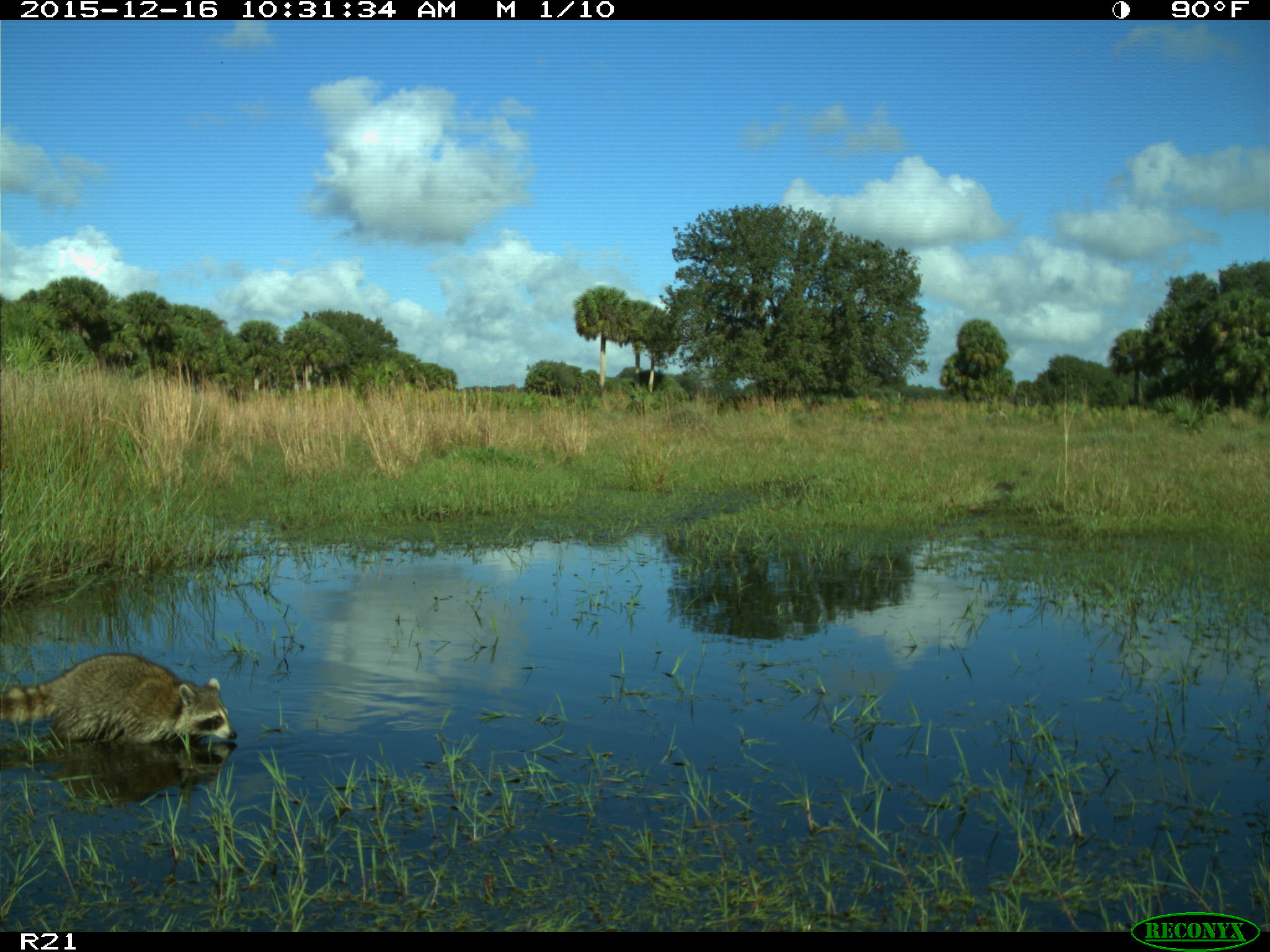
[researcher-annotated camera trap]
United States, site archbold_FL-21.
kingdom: Animalia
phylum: Chordata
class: Mammalia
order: Carnivora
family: Procyonidae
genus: Procyon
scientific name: Procyon lotor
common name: common raccoon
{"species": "Procyon lotor (common raccoon)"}